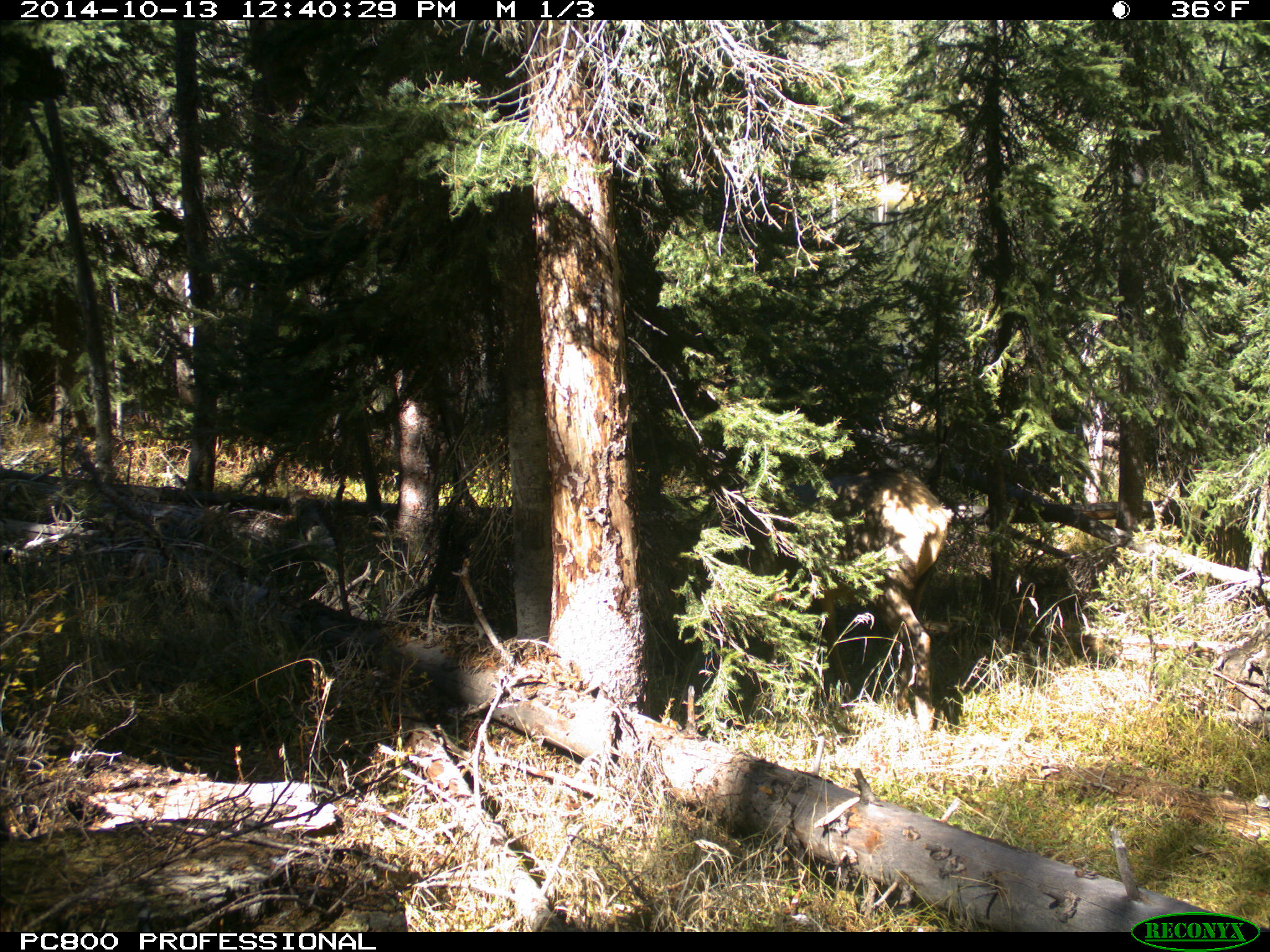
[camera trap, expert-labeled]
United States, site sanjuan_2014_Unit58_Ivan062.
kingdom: Animalia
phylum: Chordata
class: Mammalia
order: Artiodactyla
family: Cervidae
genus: Cervus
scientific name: Cervus elaphus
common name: red deer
Cervus elaphus (red deer).